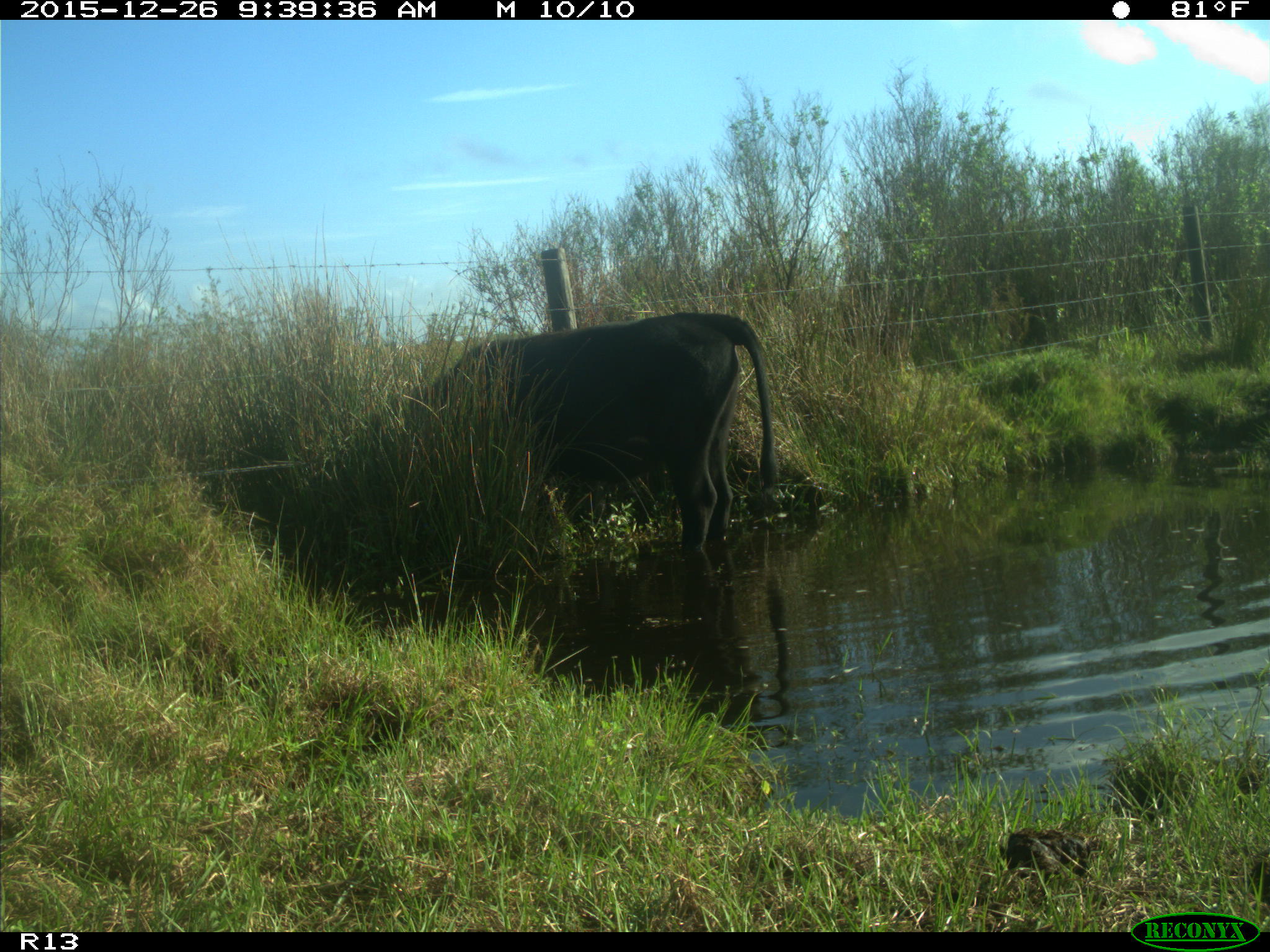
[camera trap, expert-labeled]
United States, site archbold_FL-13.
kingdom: Animalia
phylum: Chordata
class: Mammalia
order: Artiodactyla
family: Bovidae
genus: Bos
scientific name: Bos taurus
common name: domestic cow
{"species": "Bos taurus (domestic cow)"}